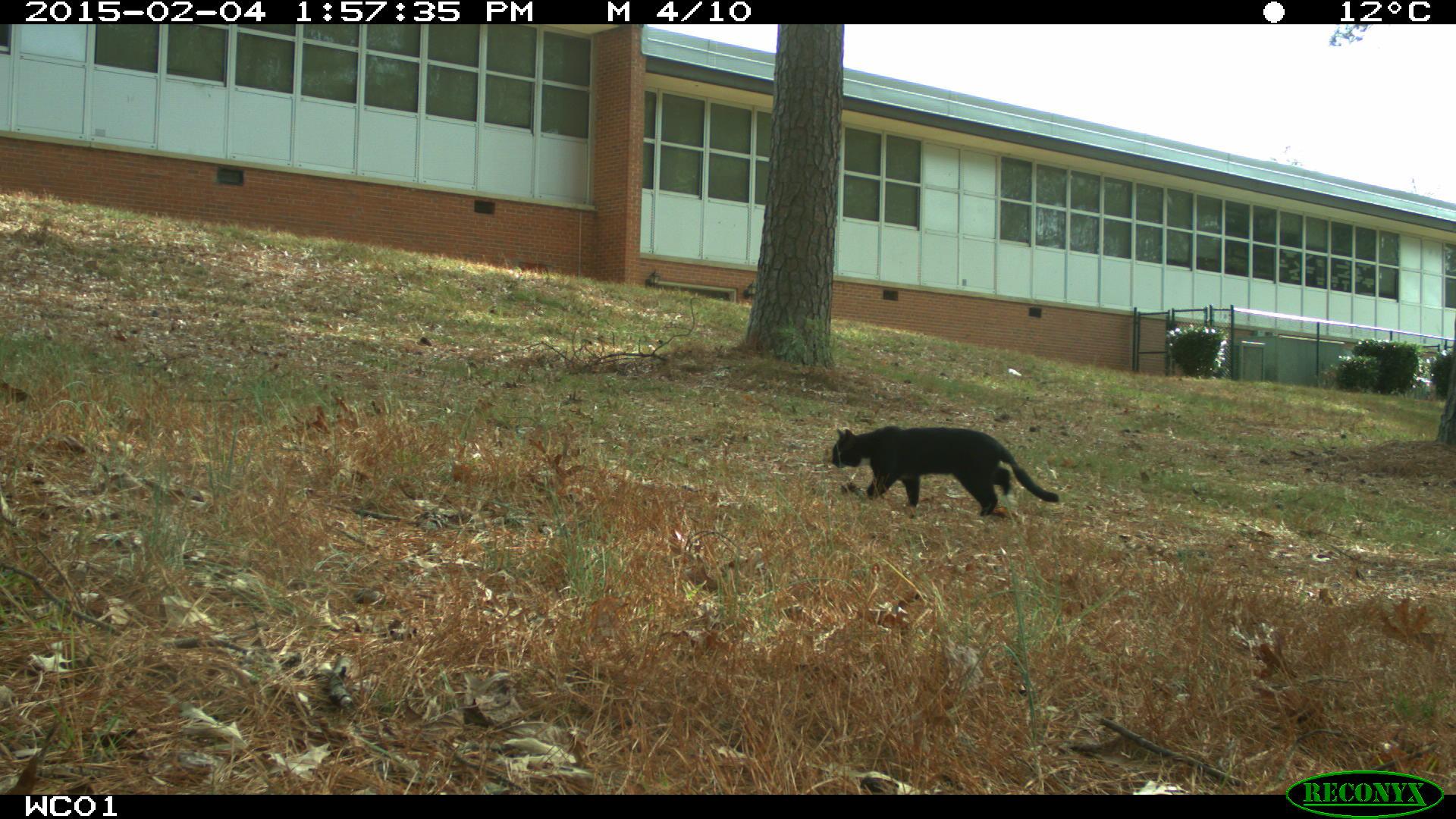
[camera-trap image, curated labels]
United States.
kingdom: Animalia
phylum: Chordata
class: Mammalia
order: Carnivora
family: Felidae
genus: Felis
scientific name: Felis catus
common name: domestic cat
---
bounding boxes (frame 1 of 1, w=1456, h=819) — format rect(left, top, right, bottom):
Domestic Cat: rect(824, 407, 1070, 526)